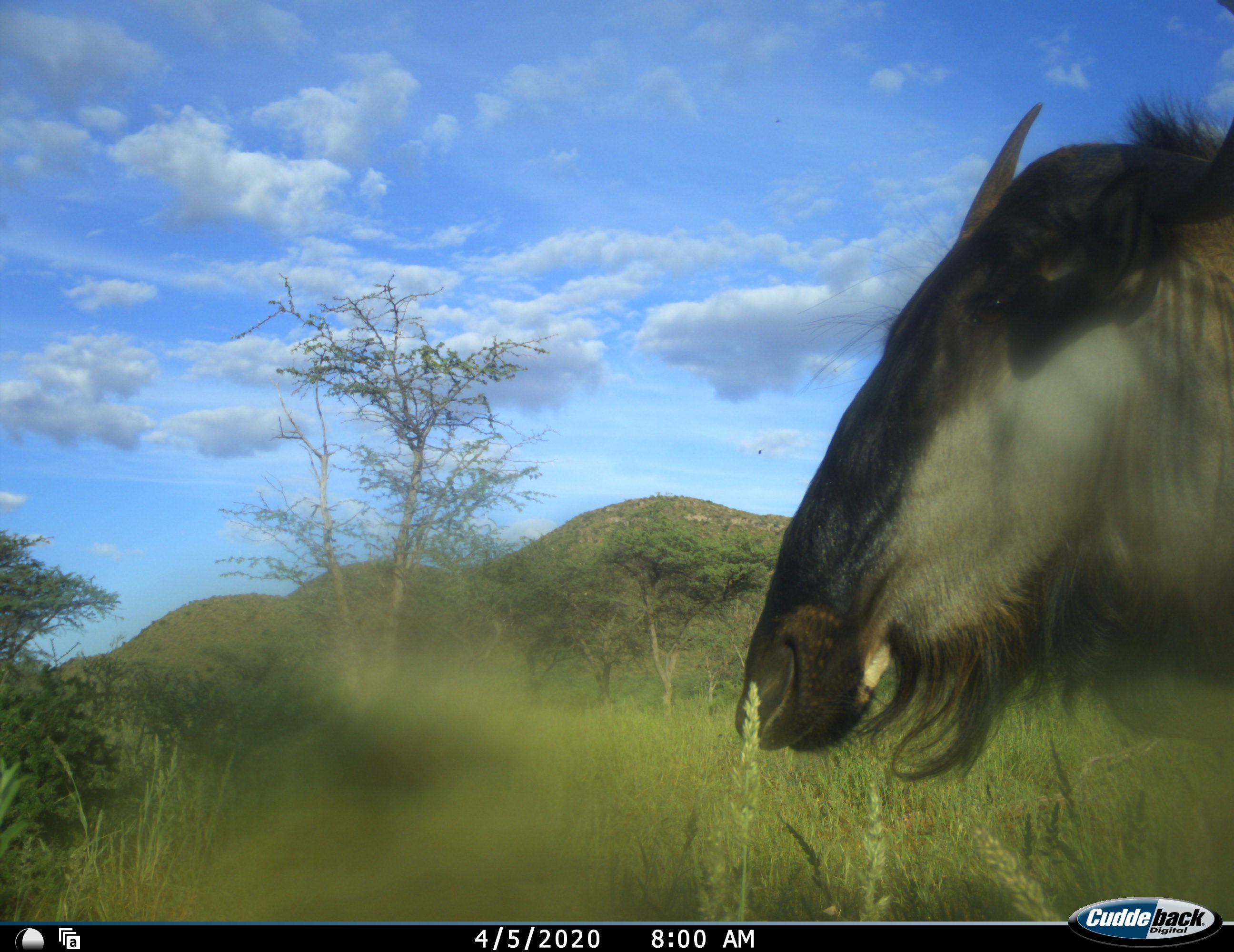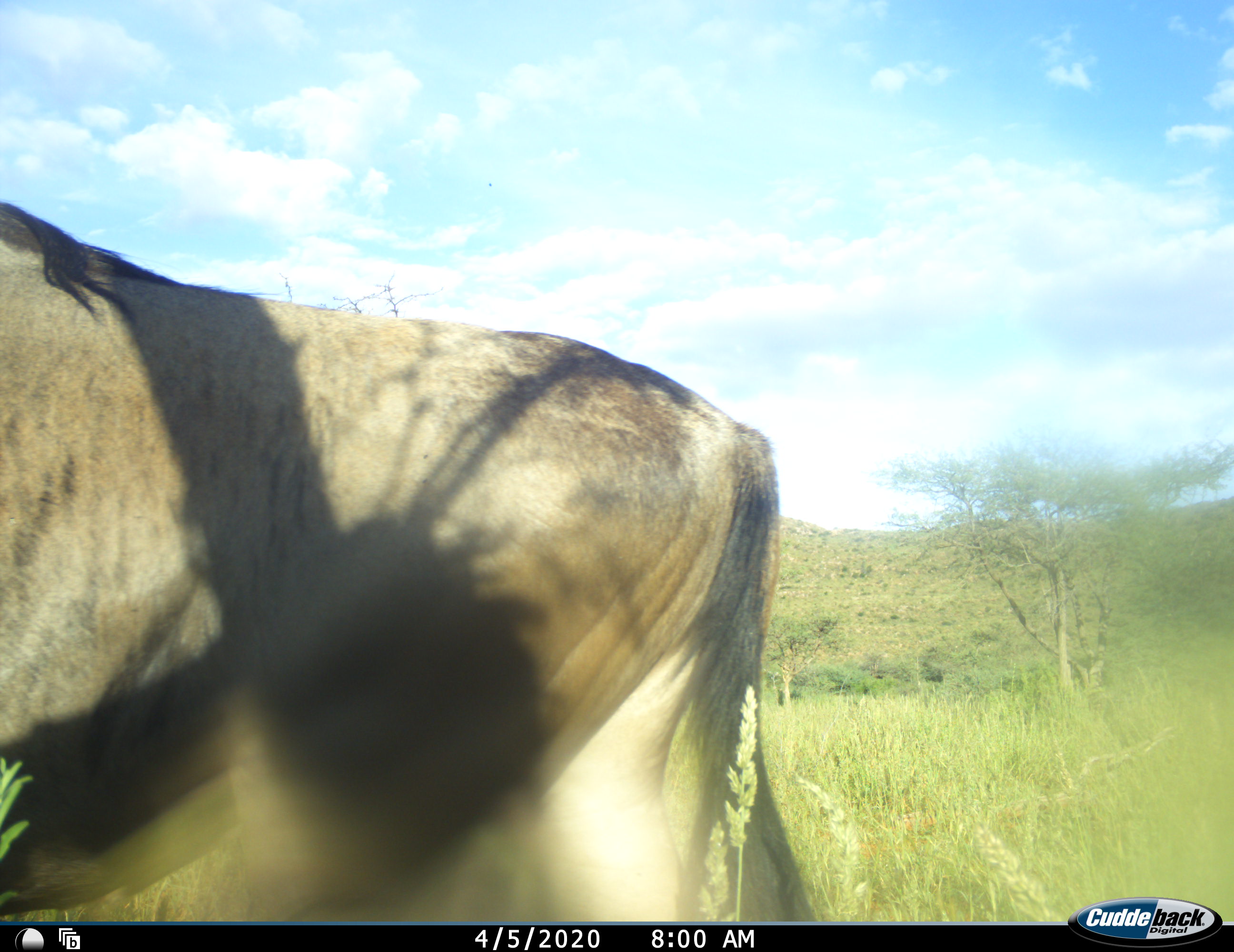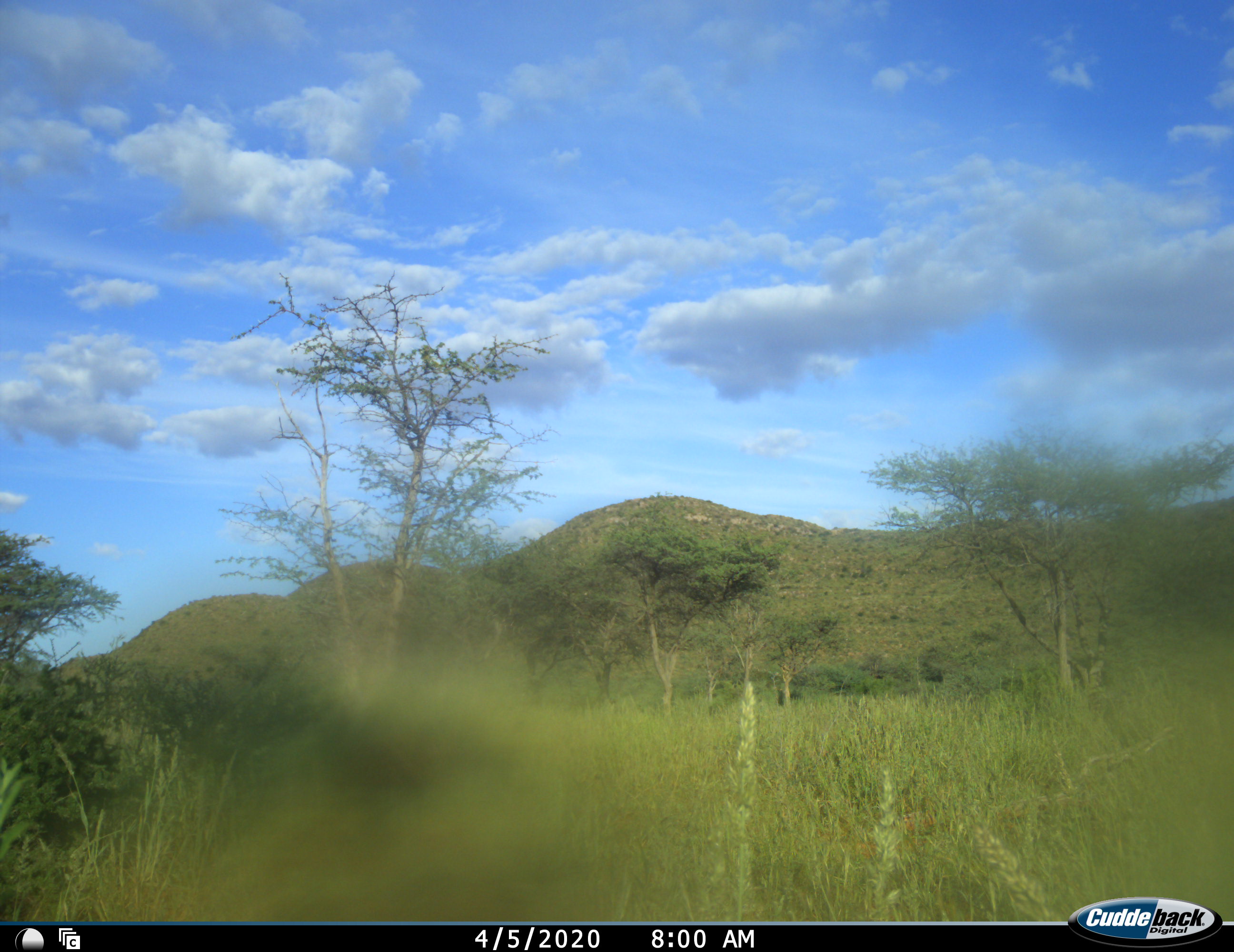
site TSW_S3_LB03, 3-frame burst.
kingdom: Animalia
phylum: Chordata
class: Mammalia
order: Artiodactyla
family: Bovidae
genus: Connochaetes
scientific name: Connochaetes taurinus taurinus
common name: blue wildebeest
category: wildebeestblue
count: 1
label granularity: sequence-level